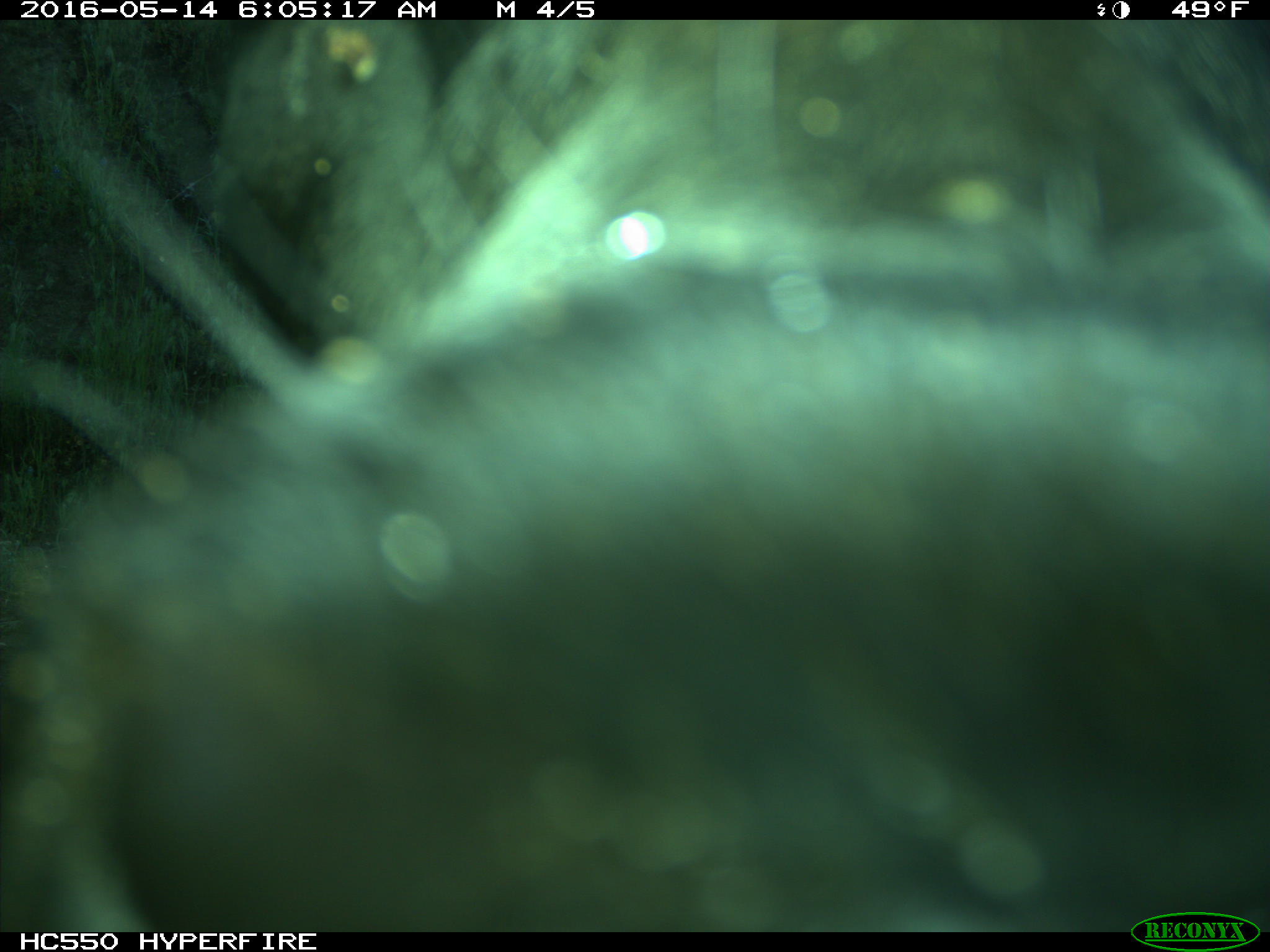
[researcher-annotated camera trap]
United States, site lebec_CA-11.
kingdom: Animalia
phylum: Chordata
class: Mammalia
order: Artiodactyla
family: Bovidae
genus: Bos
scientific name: Bos taurus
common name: domestic cow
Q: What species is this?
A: Bos taurus (domestic cow).